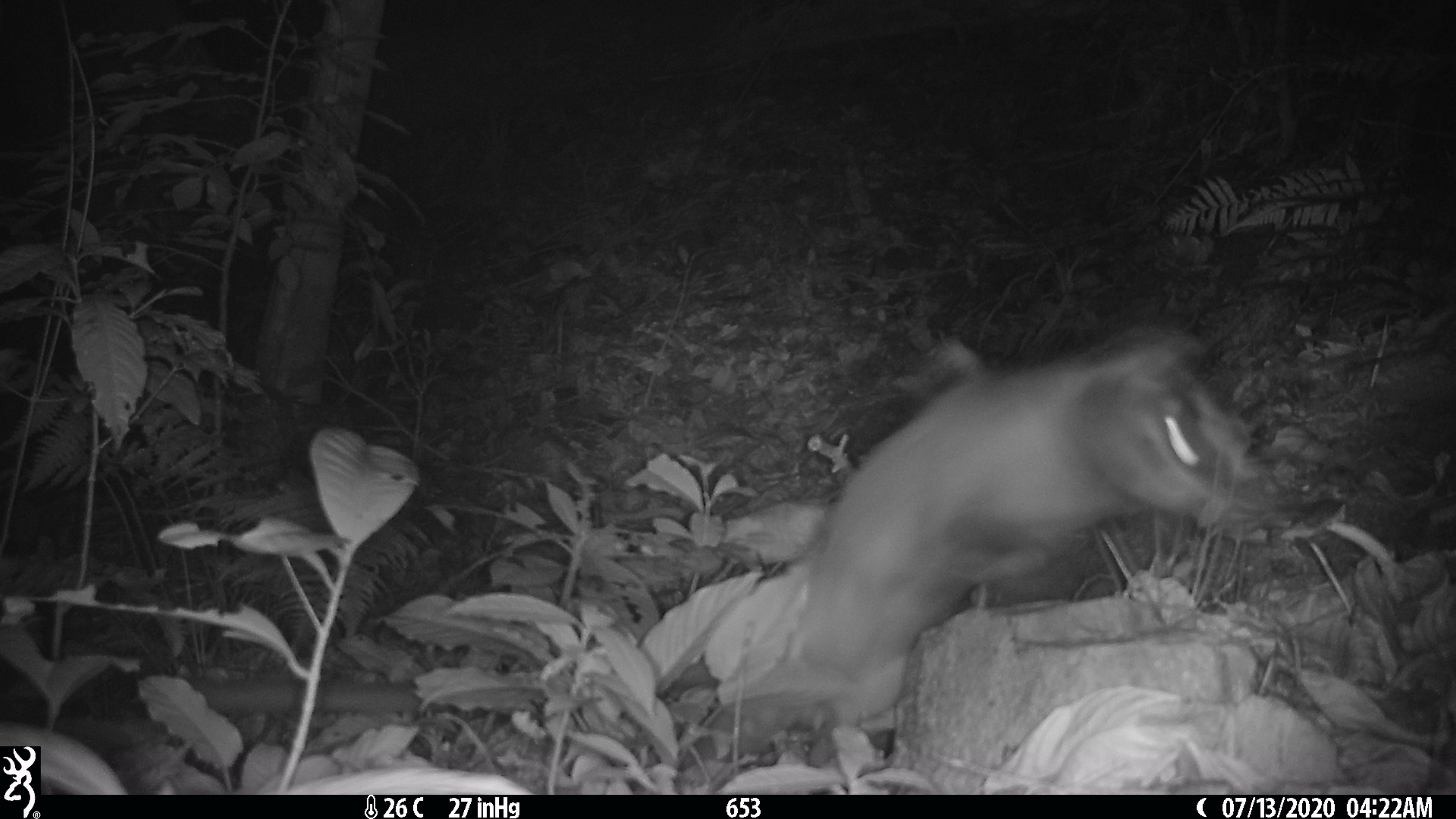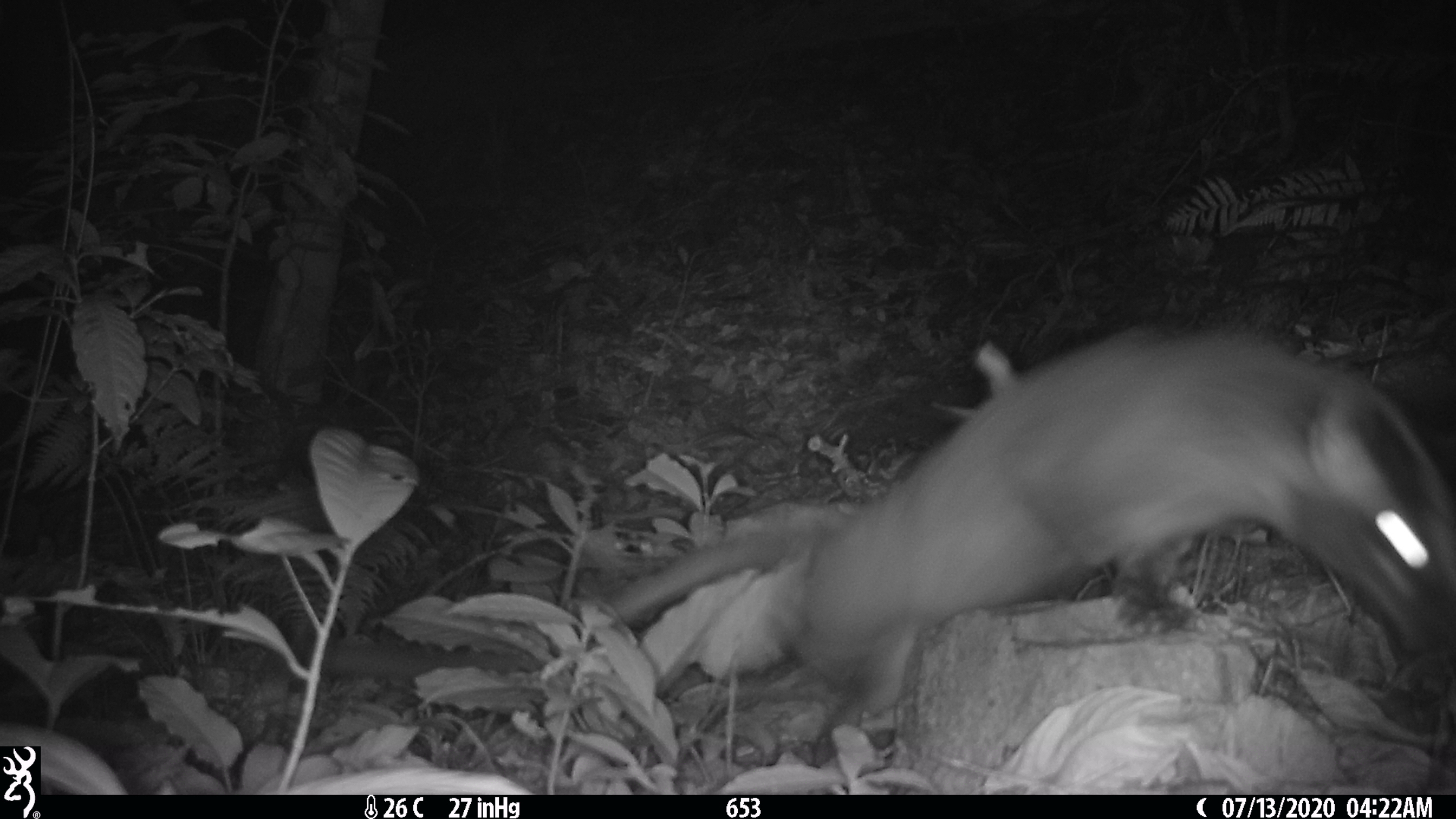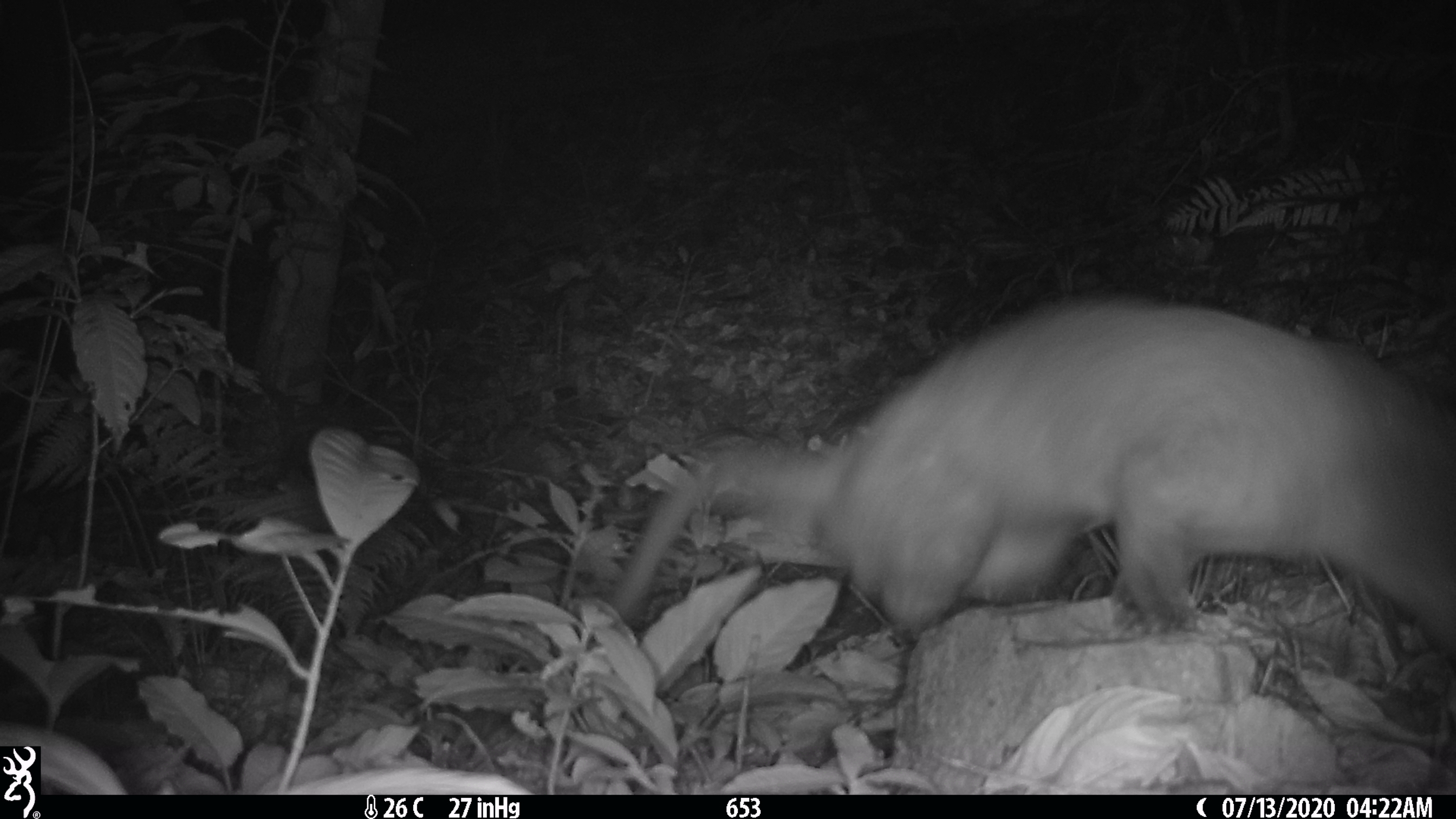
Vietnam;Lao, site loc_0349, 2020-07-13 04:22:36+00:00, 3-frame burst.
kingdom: Animalia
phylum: Chordata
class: Mammalia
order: Carnivora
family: Viverridae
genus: Paguma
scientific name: Paguma larvata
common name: masked palm civet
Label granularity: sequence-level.